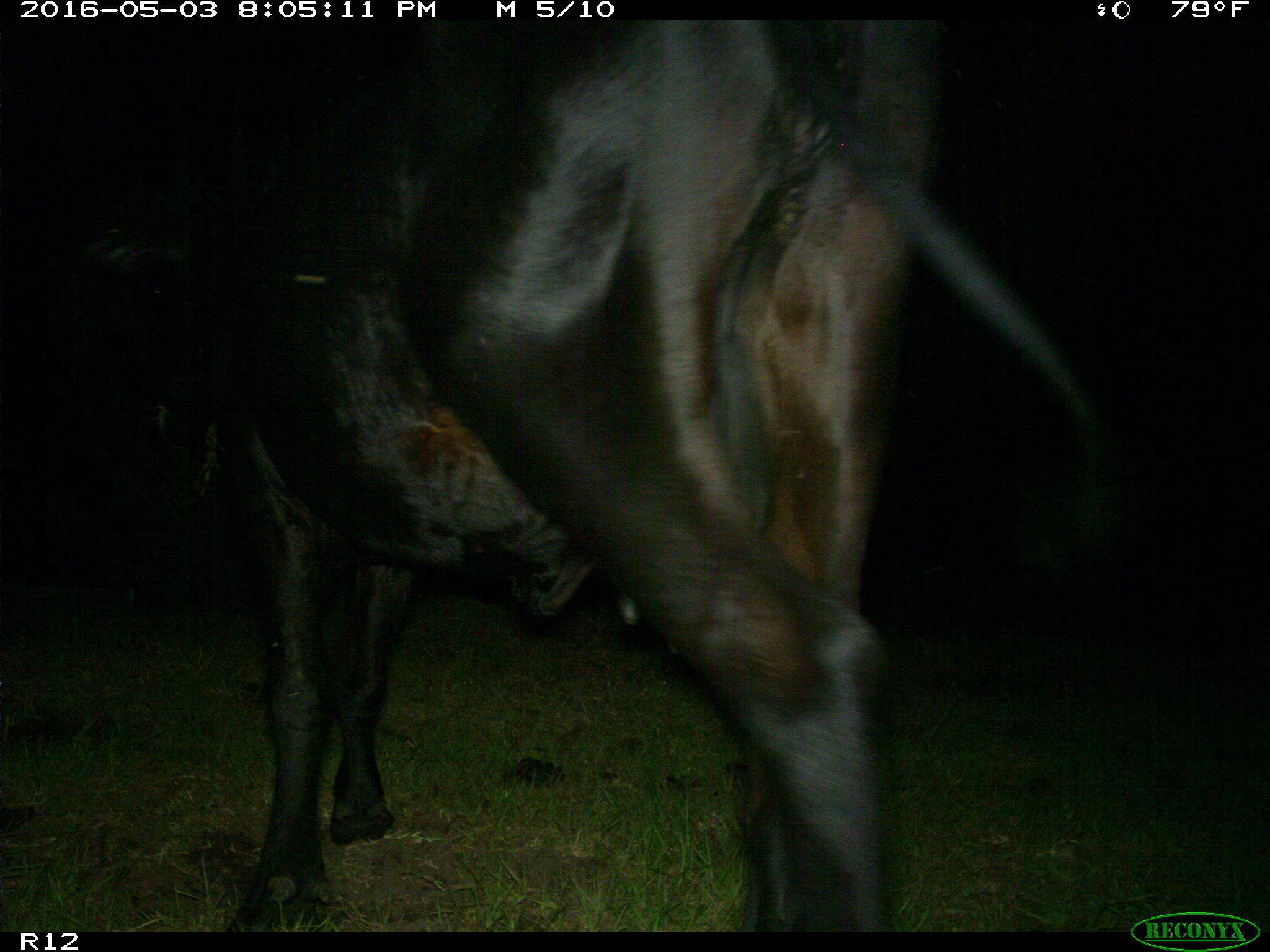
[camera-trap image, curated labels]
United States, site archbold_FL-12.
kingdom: Animalia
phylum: Chordata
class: Mammalia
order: Artiodactyla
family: Bovidae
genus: Bos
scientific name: Bos taurus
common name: domestic cow